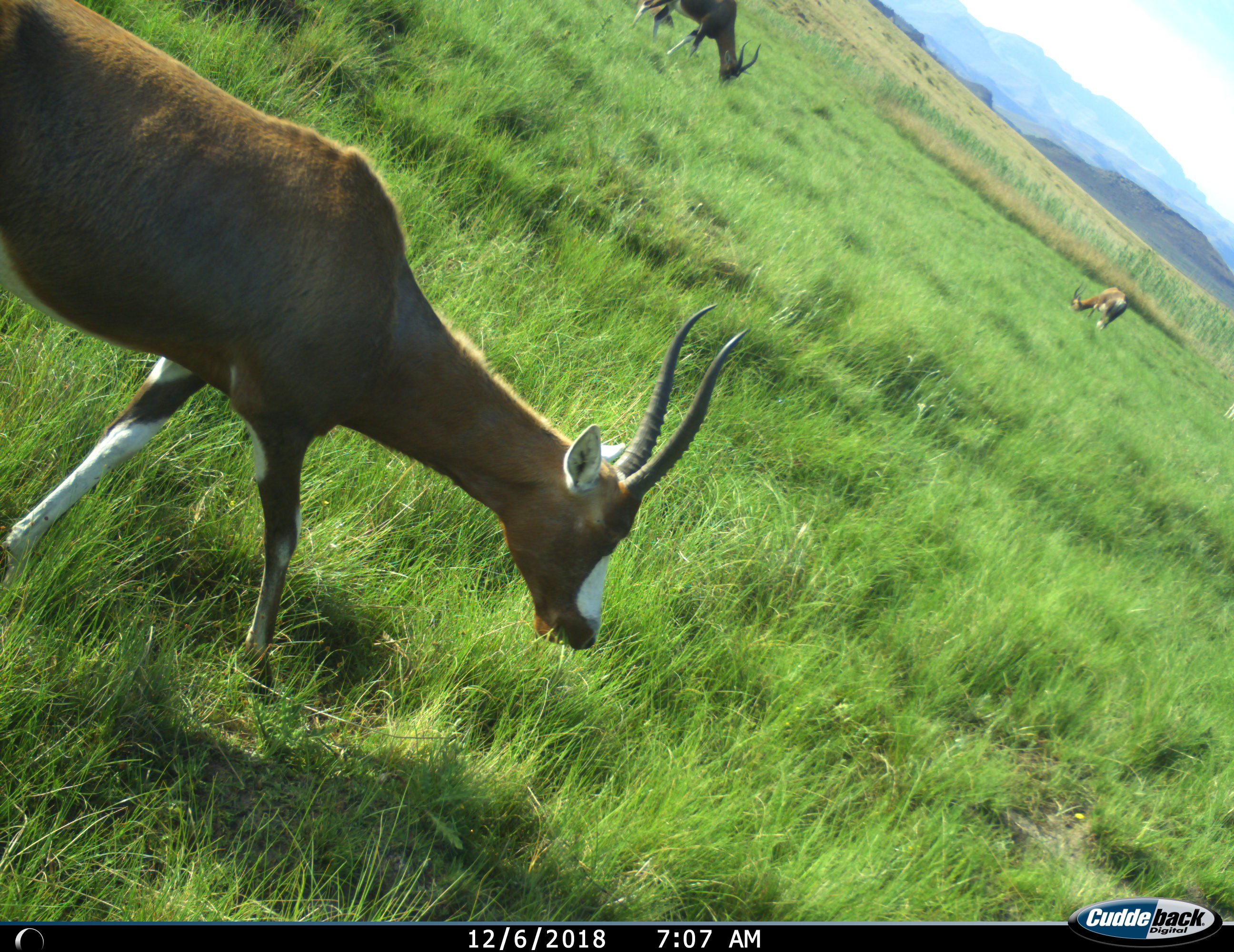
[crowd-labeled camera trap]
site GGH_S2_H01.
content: unidentified animal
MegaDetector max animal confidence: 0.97